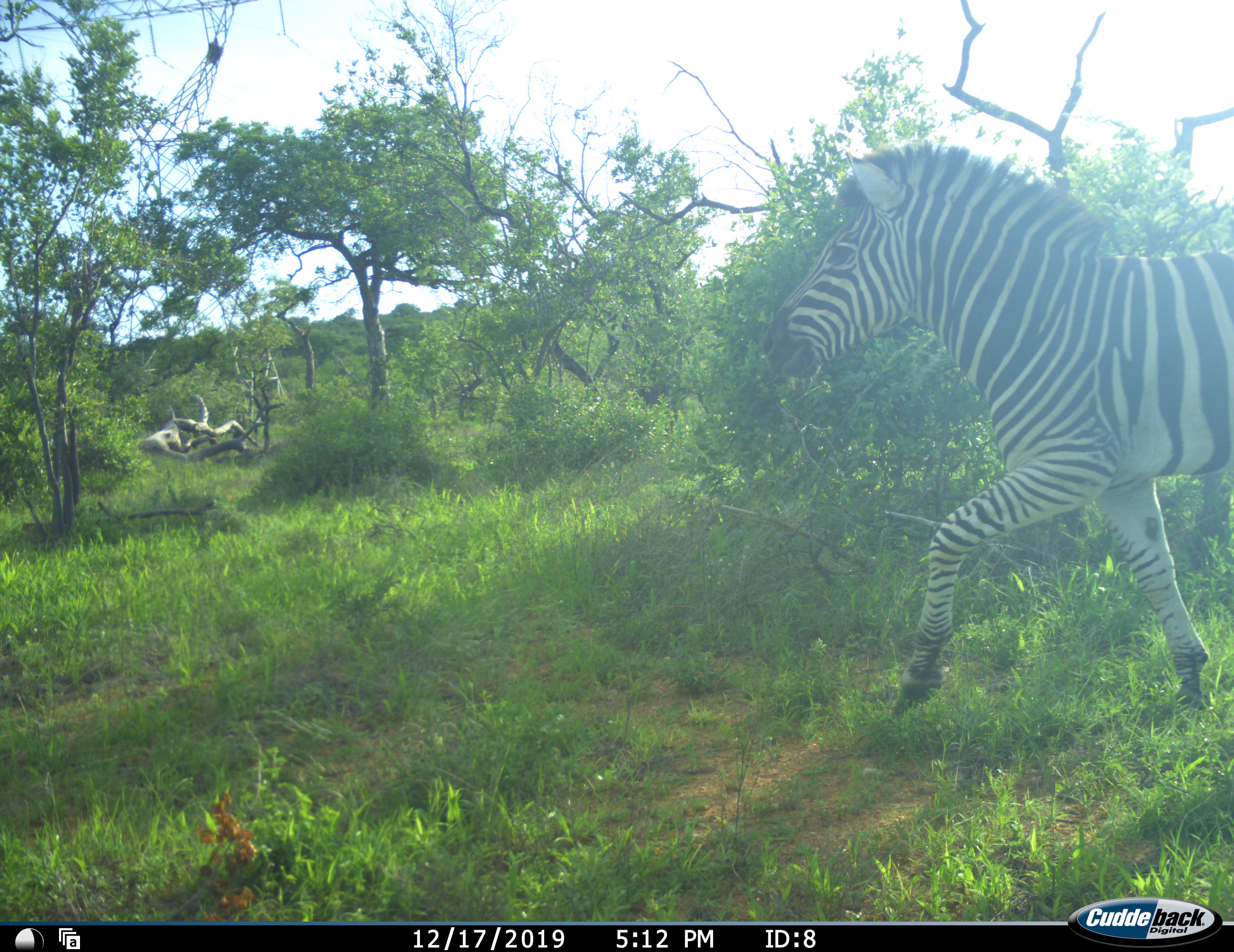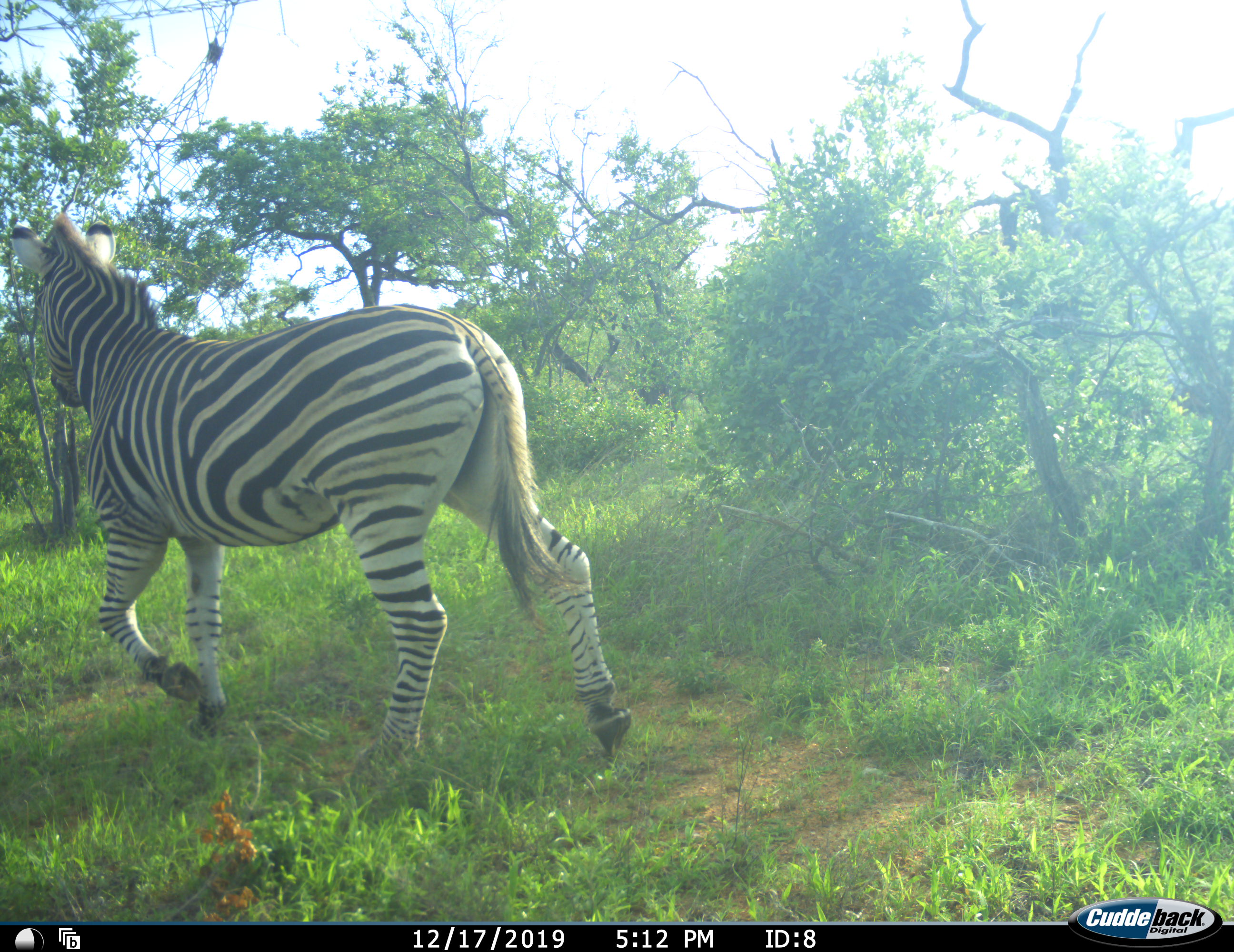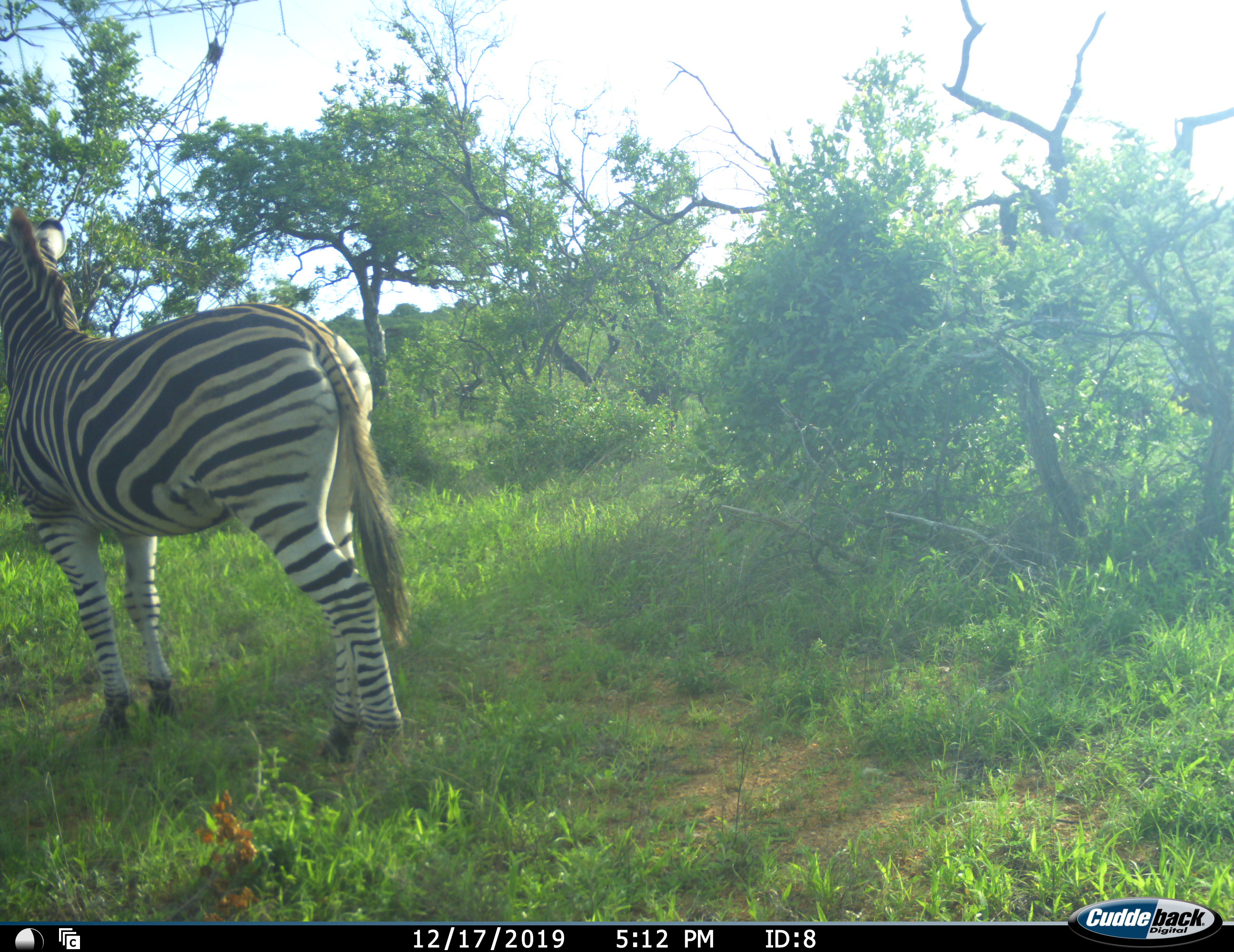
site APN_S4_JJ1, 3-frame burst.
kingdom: Animalia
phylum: Chordata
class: Mammalia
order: Perissodactyla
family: Equidae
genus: Equus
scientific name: Equus quagga burchellii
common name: burchell's zebra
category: zebraburchells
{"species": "zebraburchells (burchell's zebra) (Equus quagga burchellii)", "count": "1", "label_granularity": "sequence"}